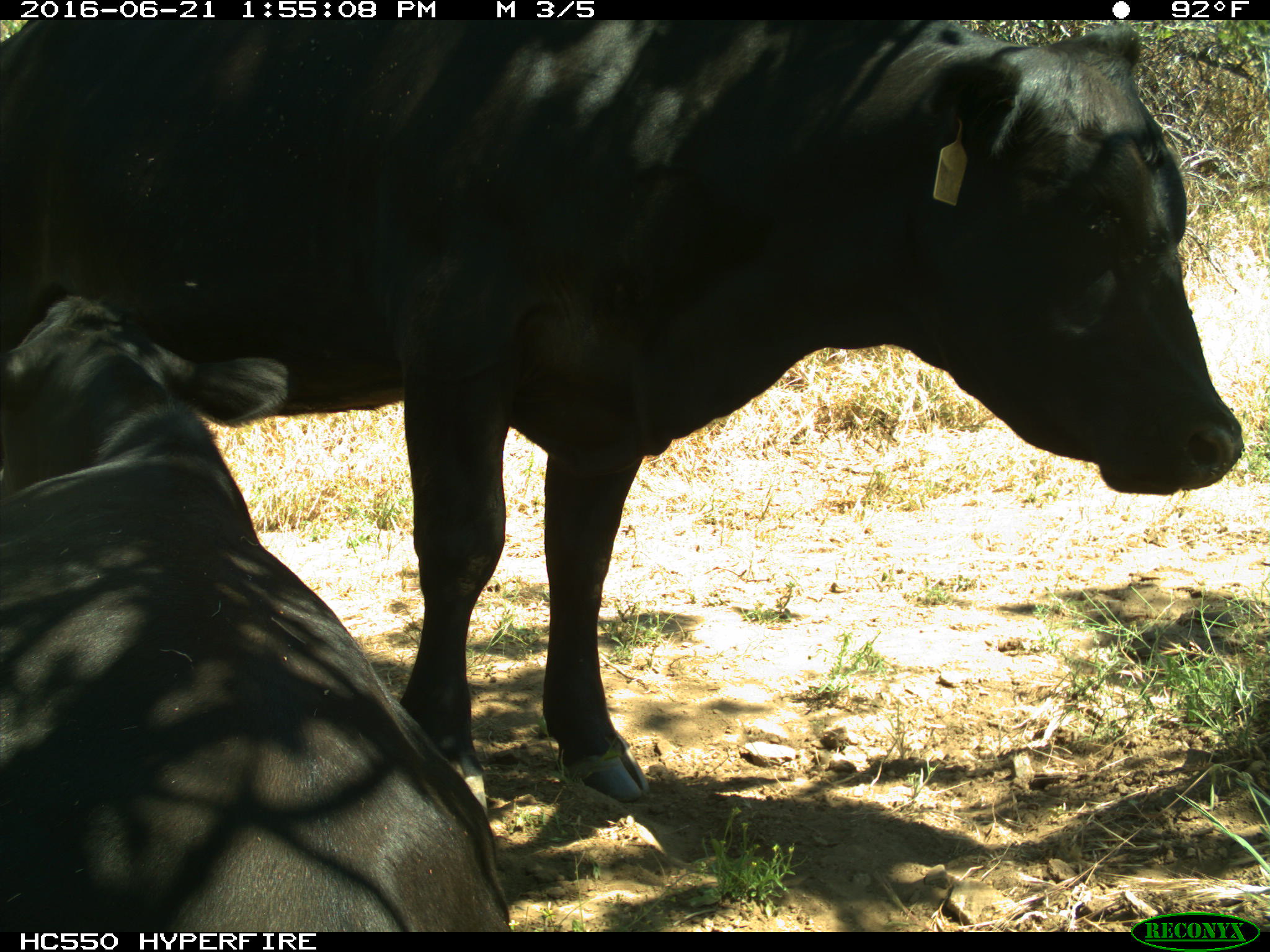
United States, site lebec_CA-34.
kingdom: Animalia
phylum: Chordata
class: Mammalia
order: Artiodactyla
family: Bovidae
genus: Bos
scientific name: Bos taurus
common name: domestic cow